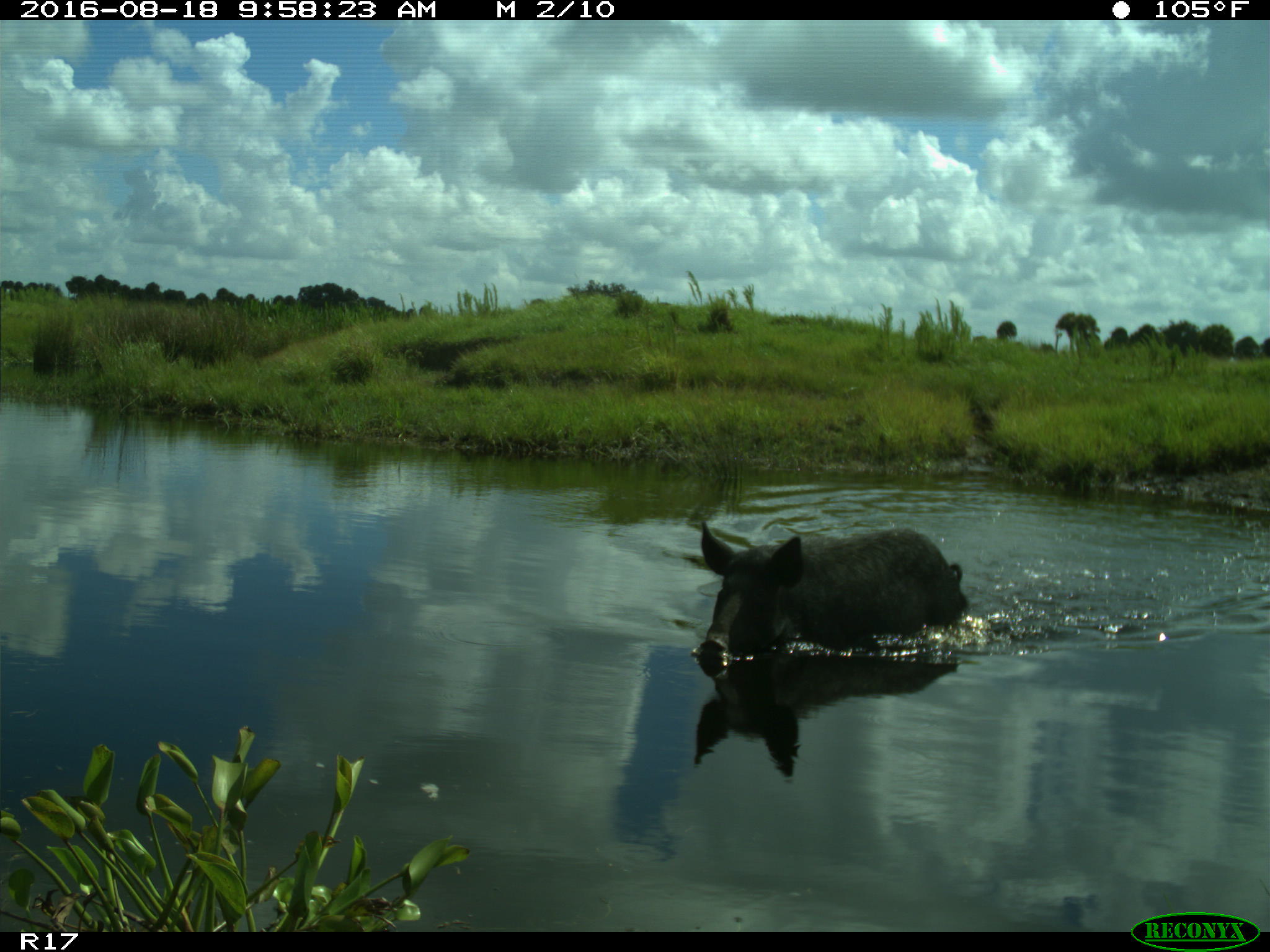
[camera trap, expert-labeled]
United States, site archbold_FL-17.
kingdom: Animalia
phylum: Chordata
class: Mammalia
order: Artiodactyla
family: Suidae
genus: Sus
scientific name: Sus scrofa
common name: wild boar